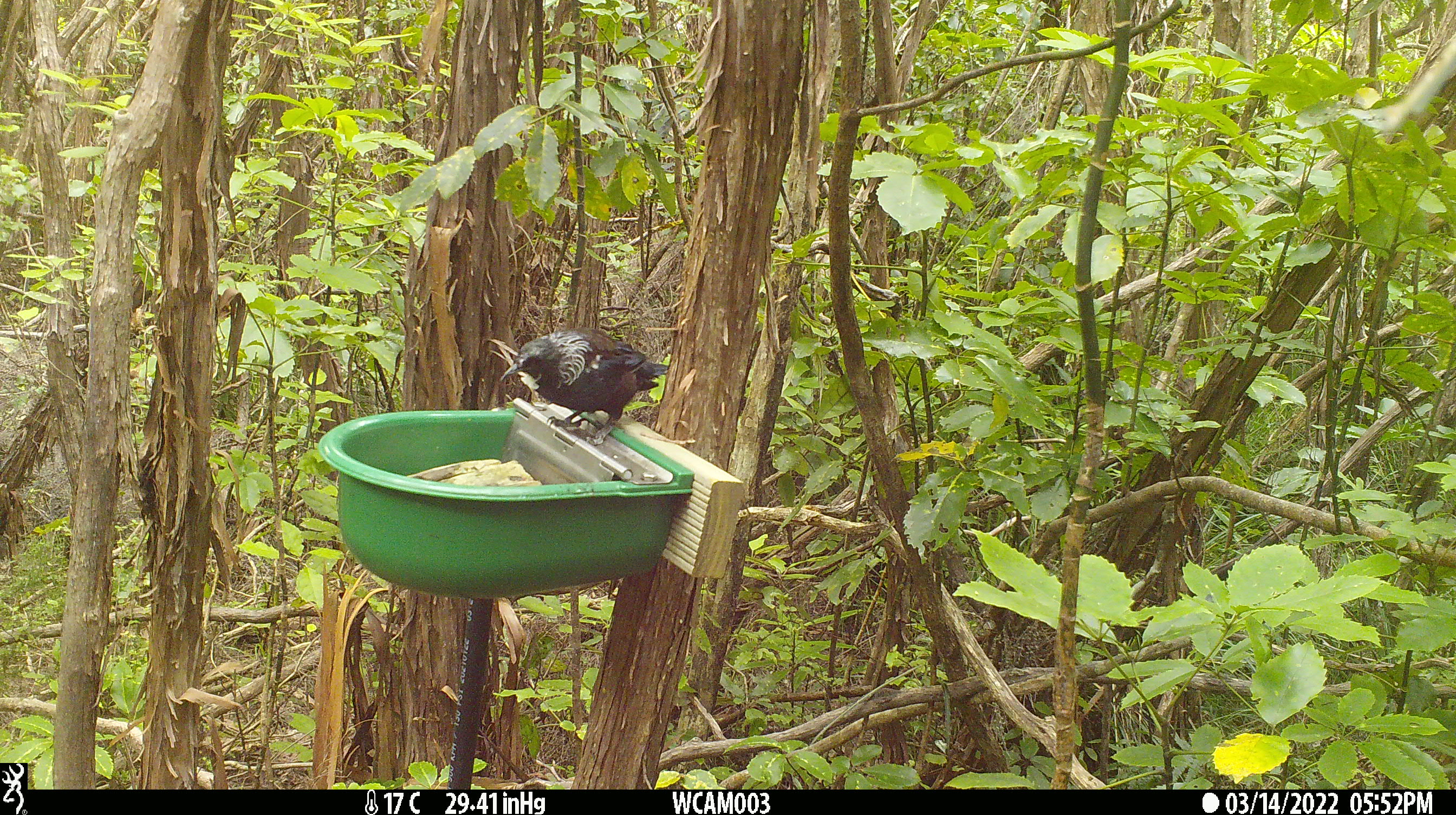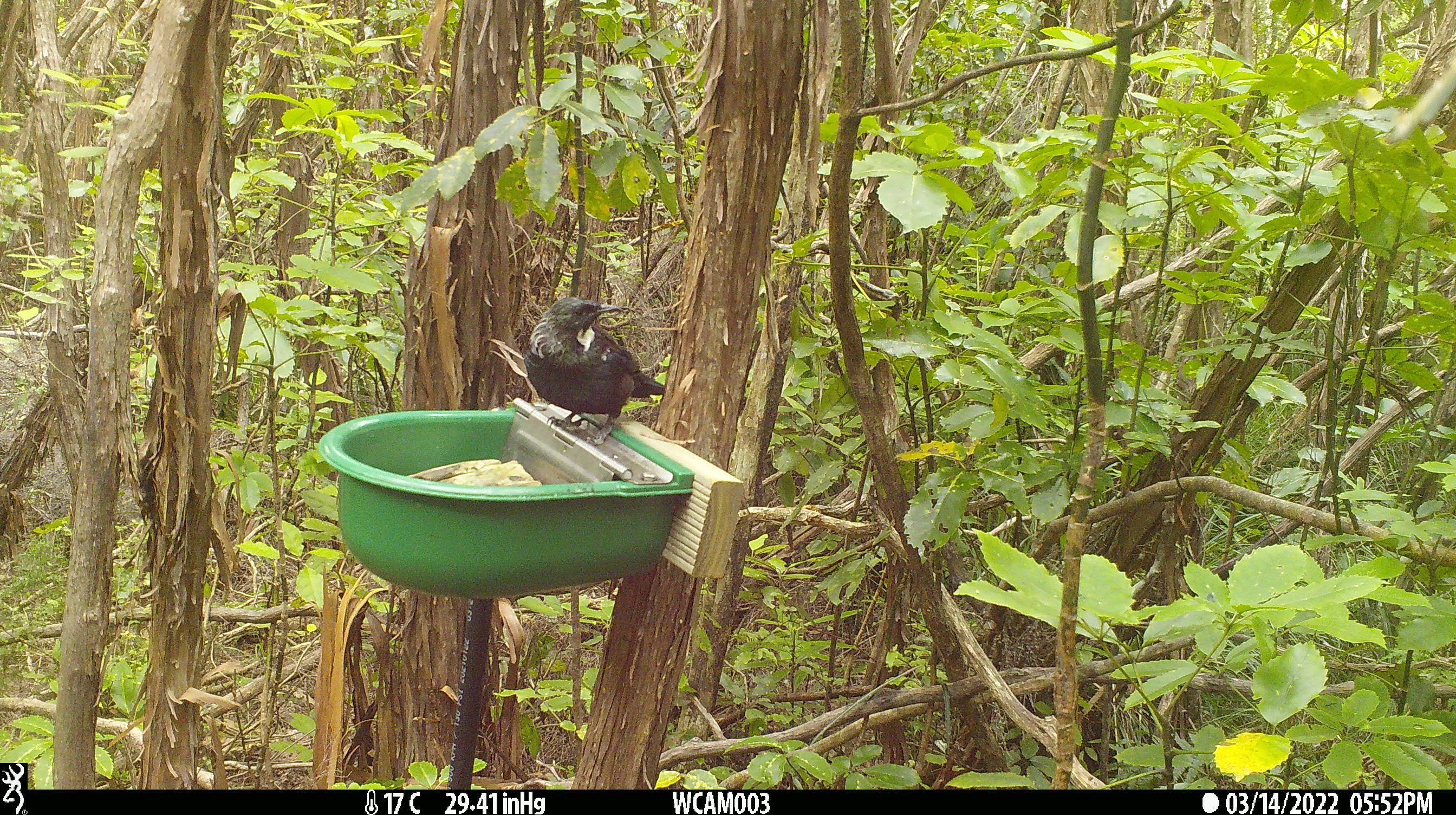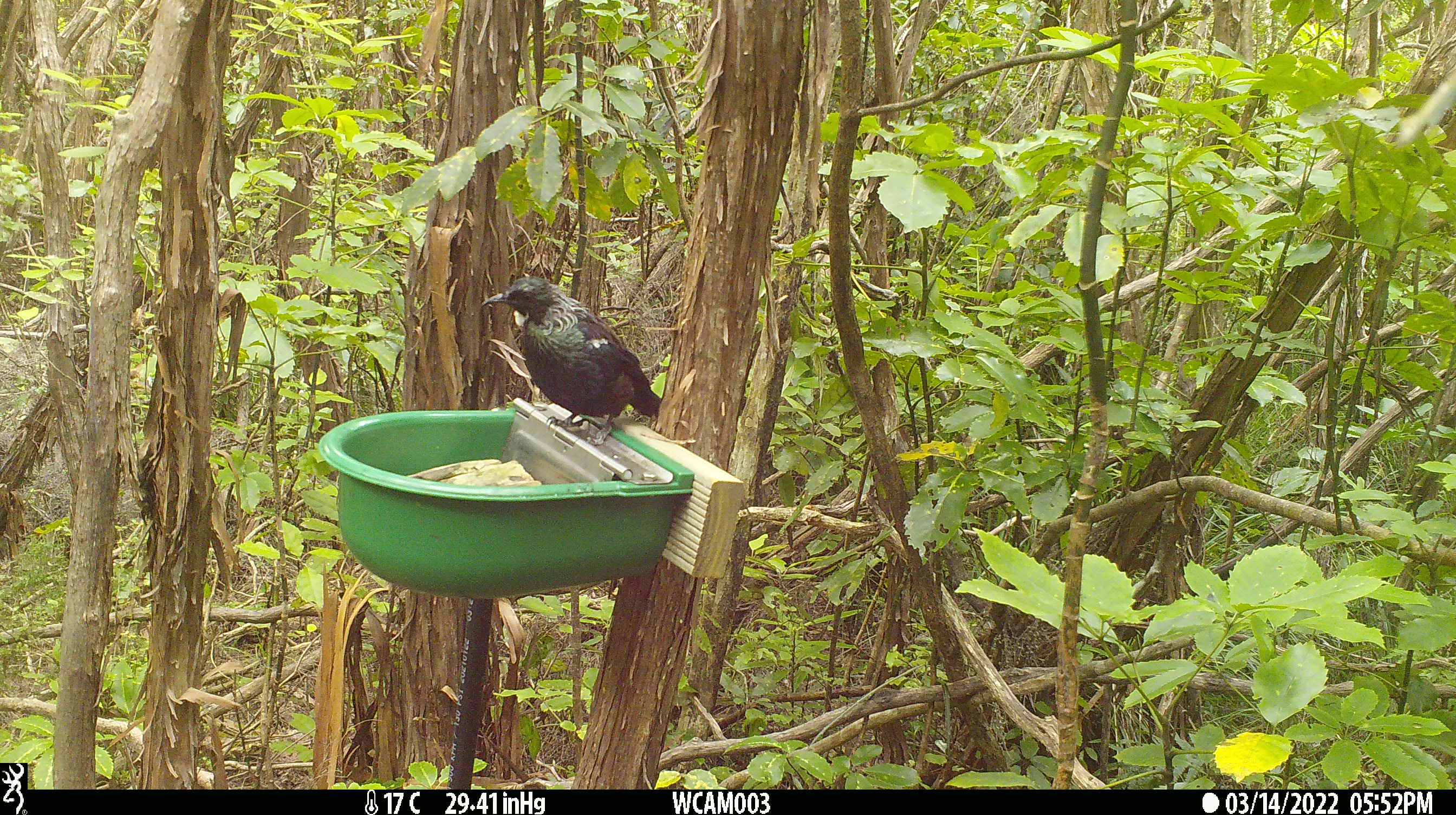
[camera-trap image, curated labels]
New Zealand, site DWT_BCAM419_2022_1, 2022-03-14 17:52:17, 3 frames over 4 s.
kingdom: Animalia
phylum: Chordata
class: Aves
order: Passeriformes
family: Meliphagidae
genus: Prosthemadera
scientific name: Prosthemadera novaeseelandiae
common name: tui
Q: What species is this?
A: Tui (Prosthemadera novaeseelandiae).